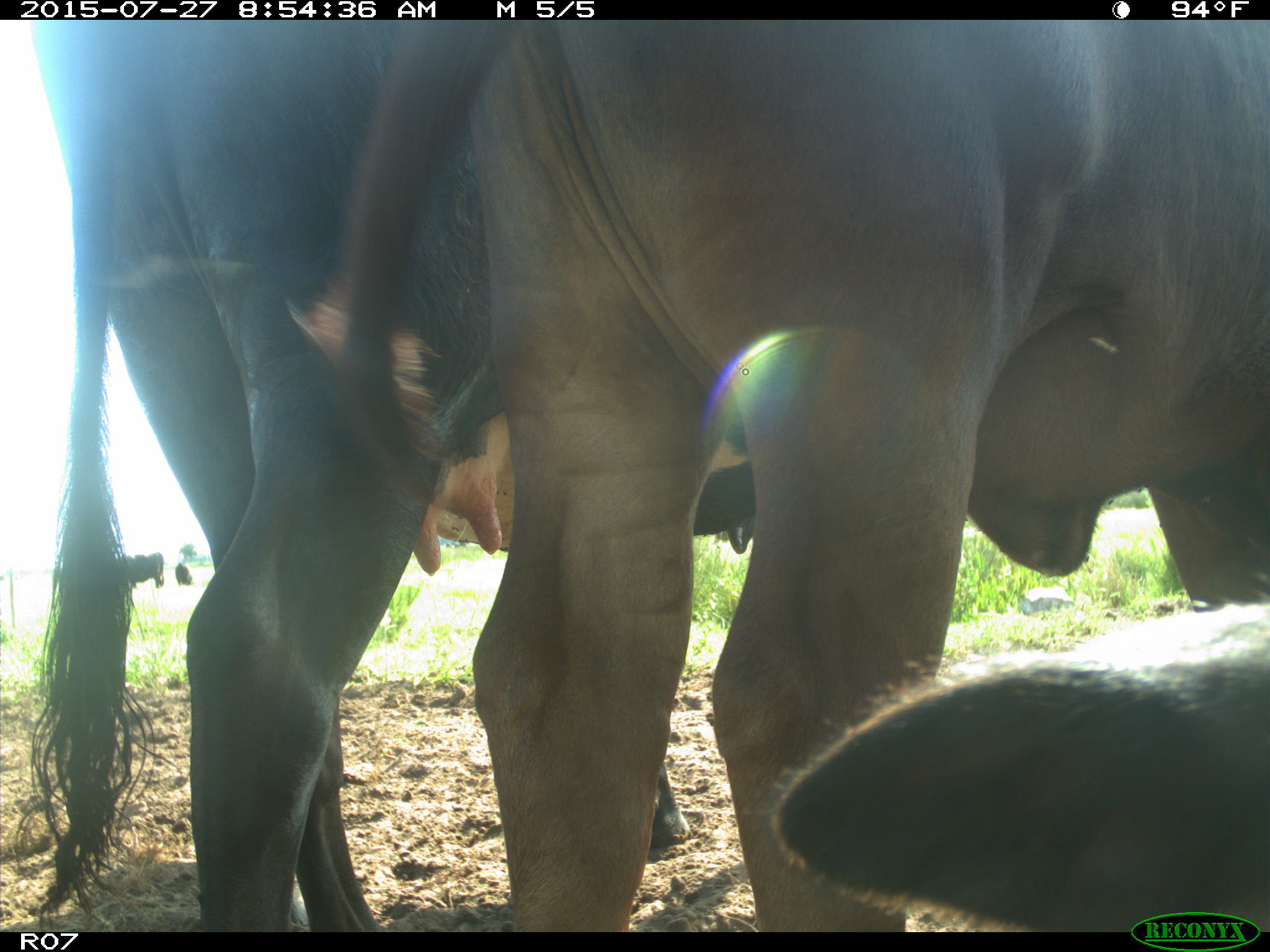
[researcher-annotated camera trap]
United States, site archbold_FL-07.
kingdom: Animalia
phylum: Chordata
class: Mammalia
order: Artiodactyla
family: Bovidae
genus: Bos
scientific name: Bos taurus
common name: domestic cow